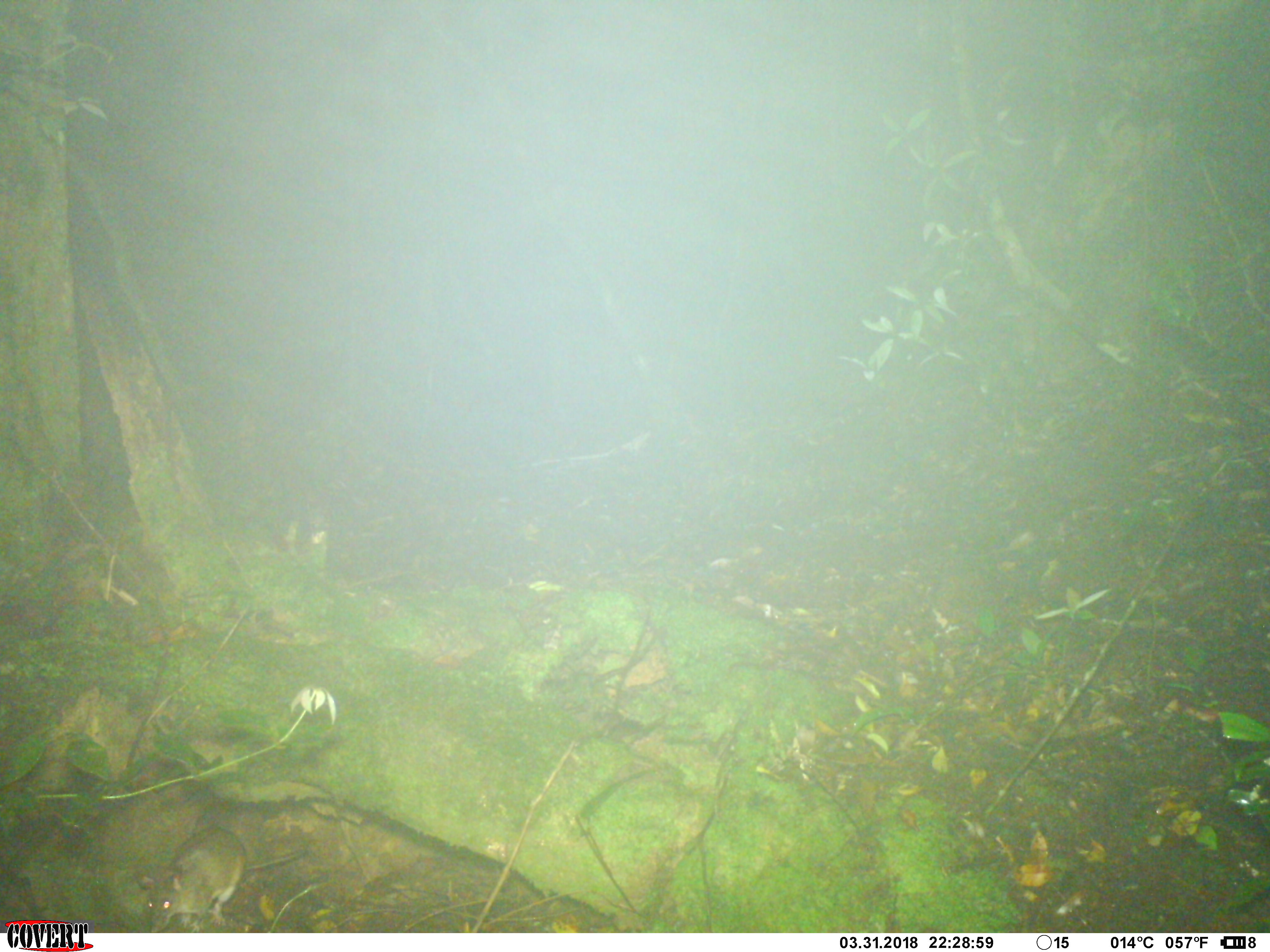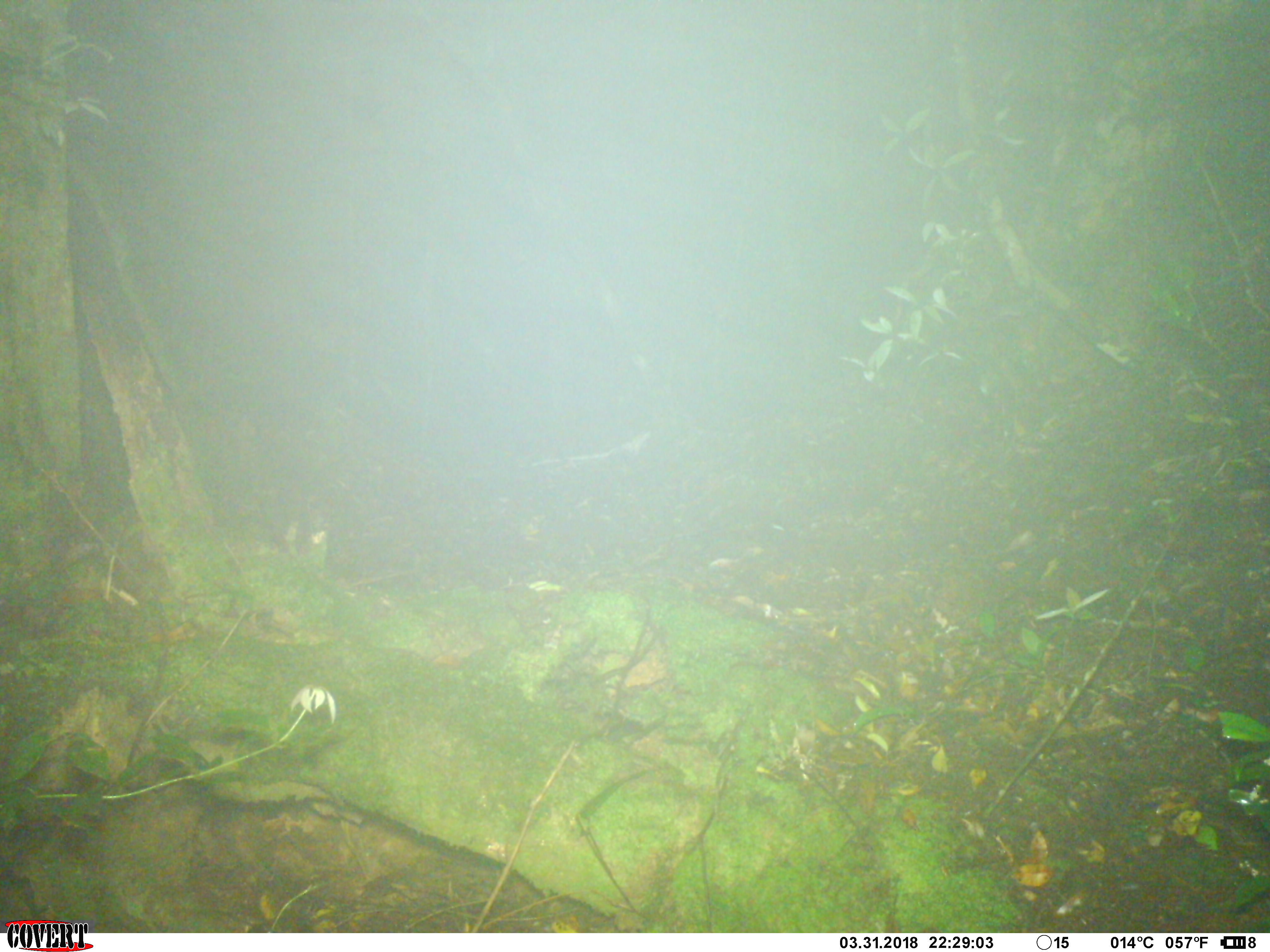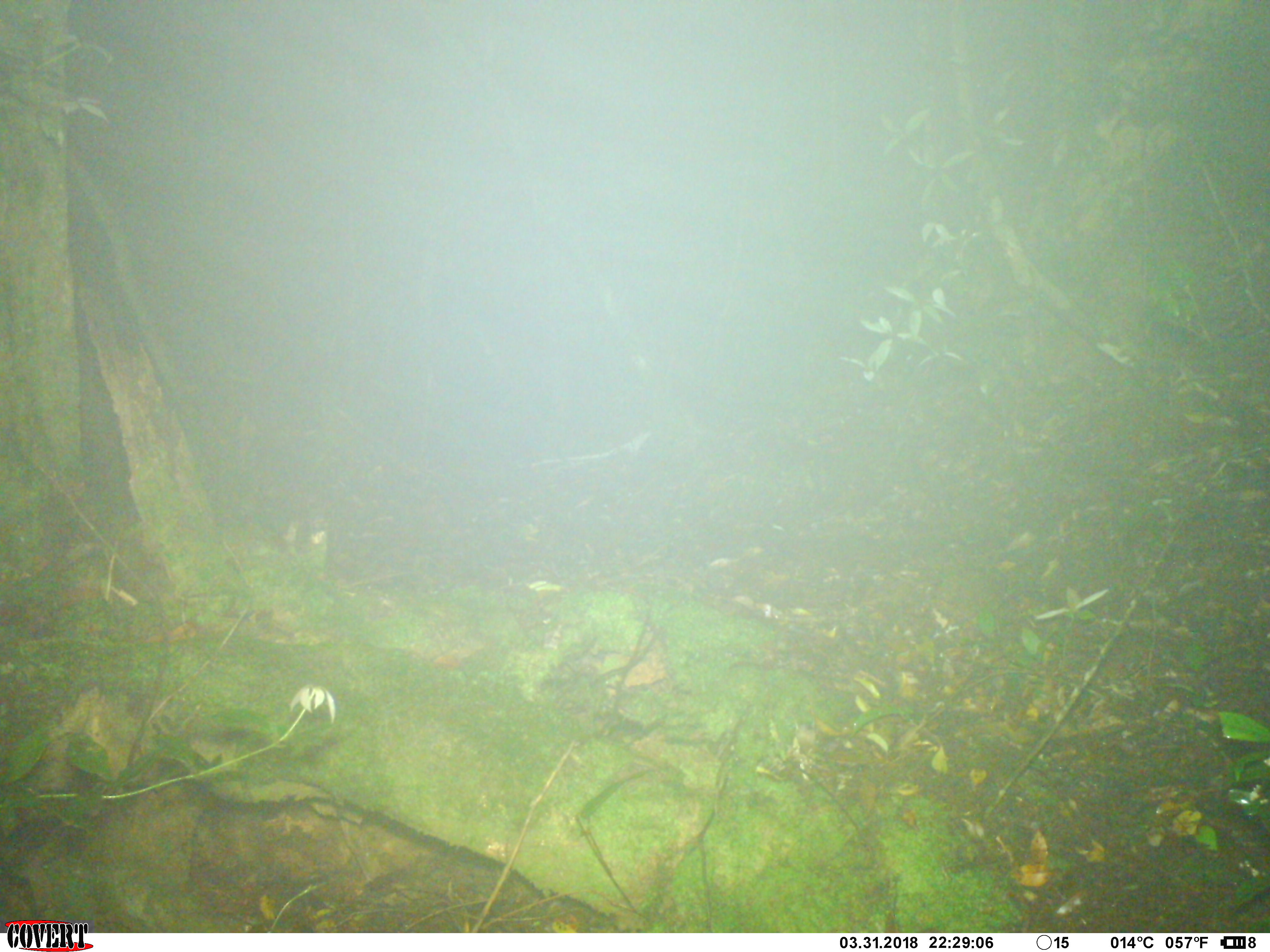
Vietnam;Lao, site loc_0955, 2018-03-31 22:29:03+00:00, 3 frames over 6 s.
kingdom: Animalia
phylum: Chordata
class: Mammalia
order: Rodentia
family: Muridae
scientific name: Muridae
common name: old-world mice and rats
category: unidentified murid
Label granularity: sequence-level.